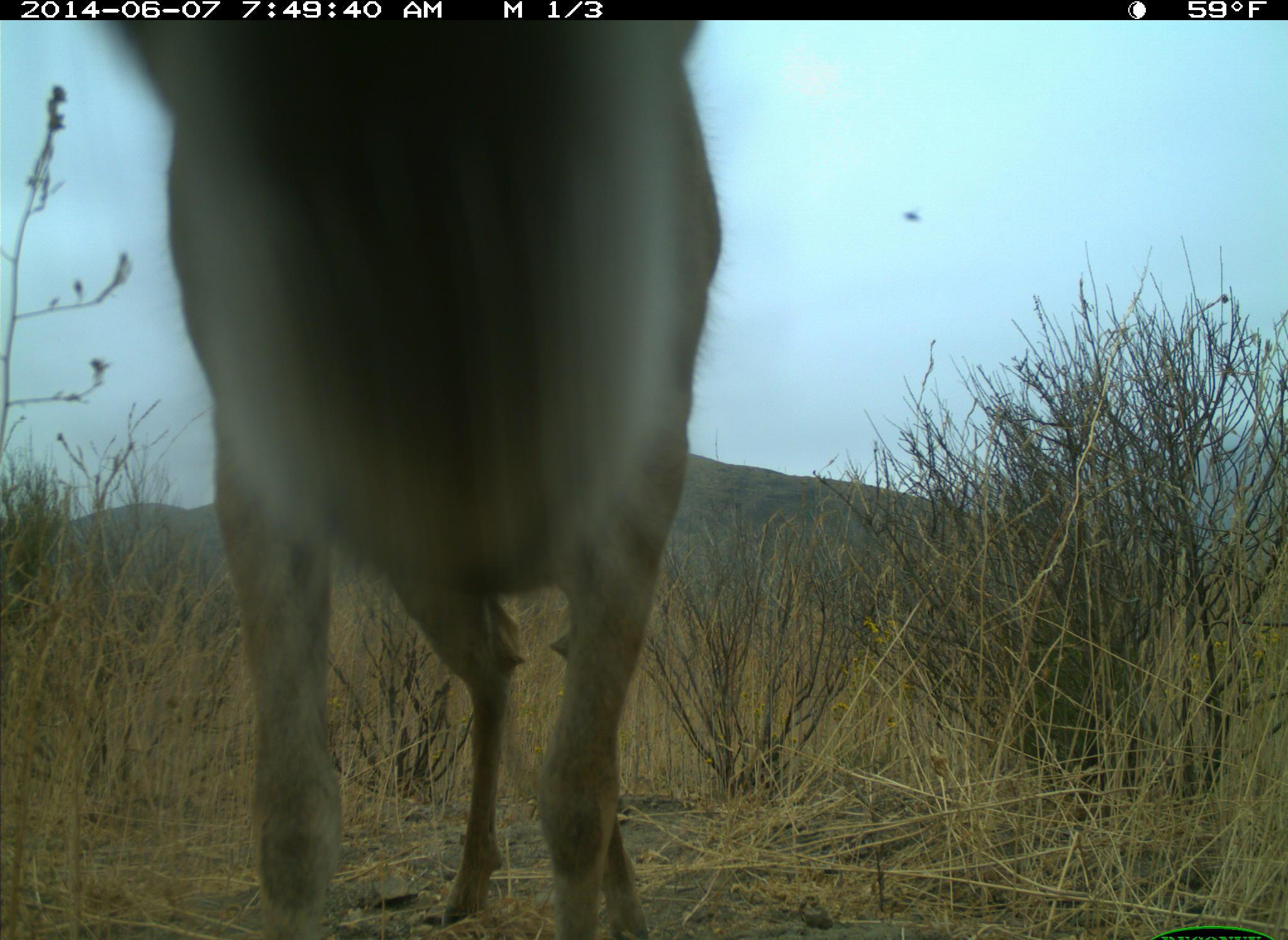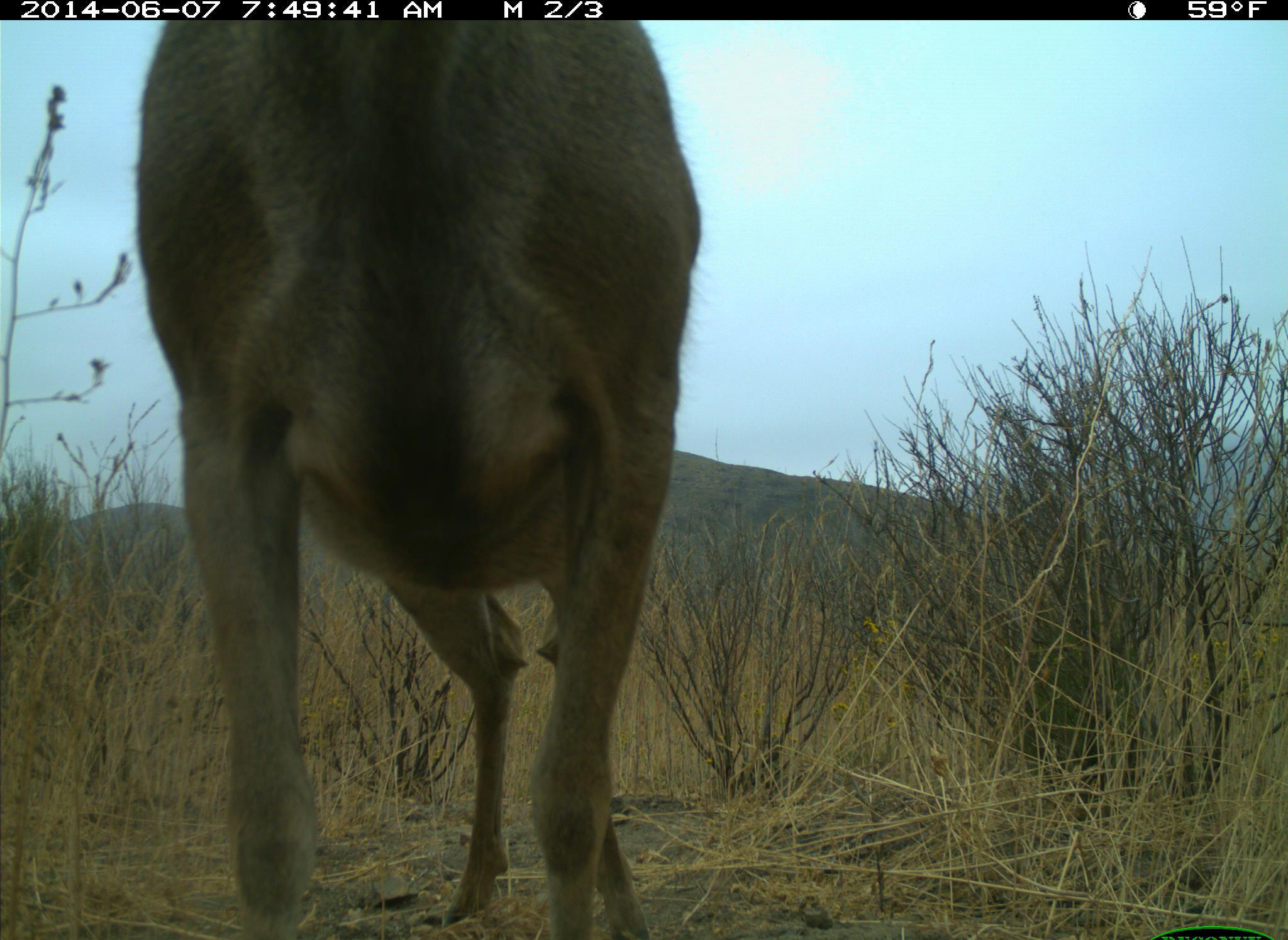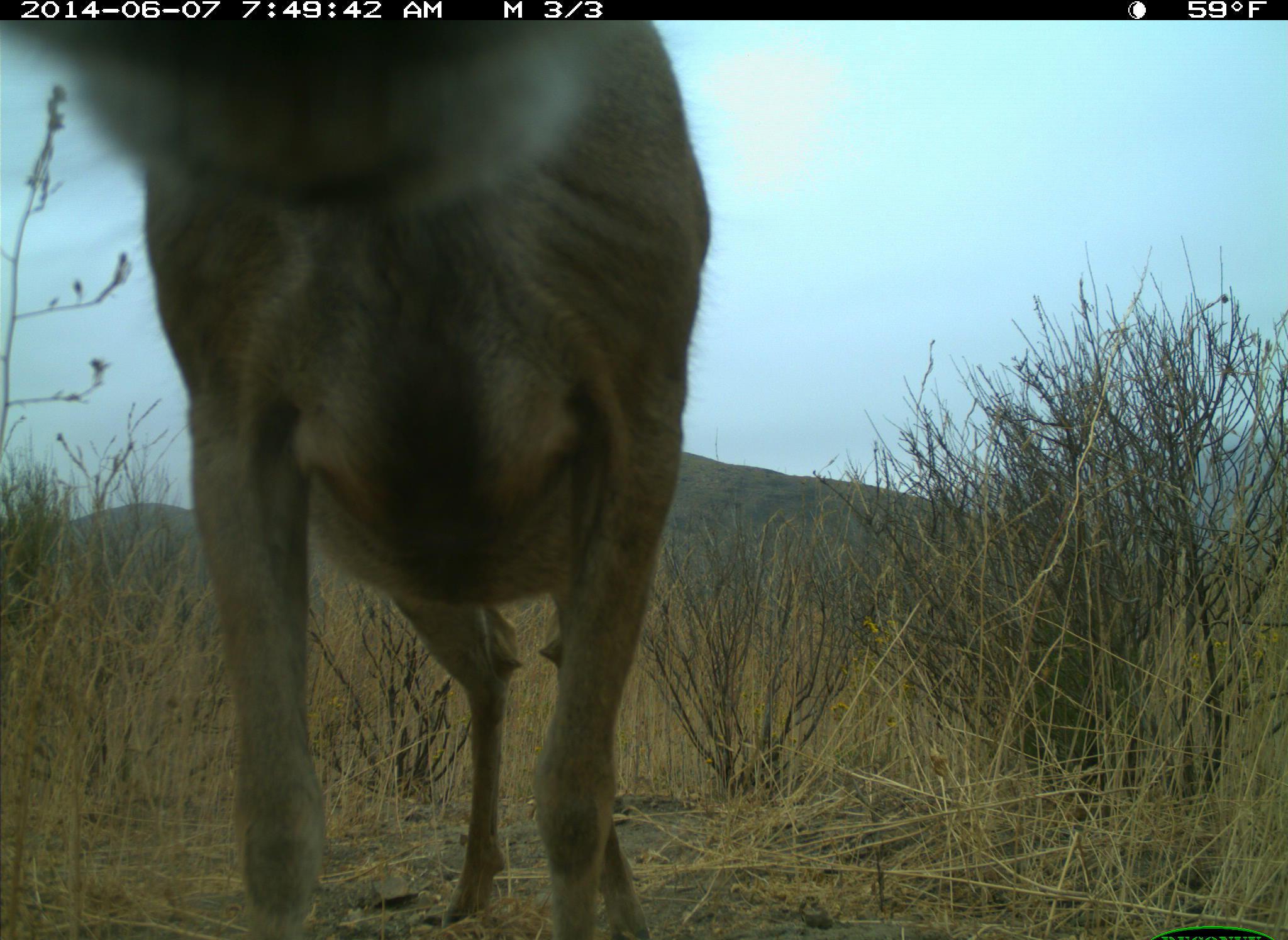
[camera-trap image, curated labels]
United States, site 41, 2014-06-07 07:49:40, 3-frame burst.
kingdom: Animalia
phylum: Chordata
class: Mammalia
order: Artiodactyla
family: Cervidae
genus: Odocoileus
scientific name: Odocoileus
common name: deer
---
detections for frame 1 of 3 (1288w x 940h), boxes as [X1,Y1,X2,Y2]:
deer: [84,20,754,939]; [896,189,920,240]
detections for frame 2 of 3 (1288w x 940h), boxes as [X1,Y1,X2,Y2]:
deer: [129,21,744,940]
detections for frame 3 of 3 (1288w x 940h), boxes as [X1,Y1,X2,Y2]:
deer: [7,19,742,940]